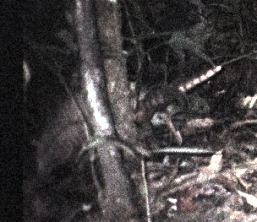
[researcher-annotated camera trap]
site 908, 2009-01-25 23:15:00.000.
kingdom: Animalia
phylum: Chordata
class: Mammalia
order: Cingulata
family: Dasypodidae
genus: Dasypus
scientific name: Dasypus novemcinctus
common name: nine-banded armadillo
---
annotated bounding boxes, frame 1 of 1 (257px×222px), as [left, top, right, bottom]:
dasypus novemcinctus: [28, 82, 210, 184]